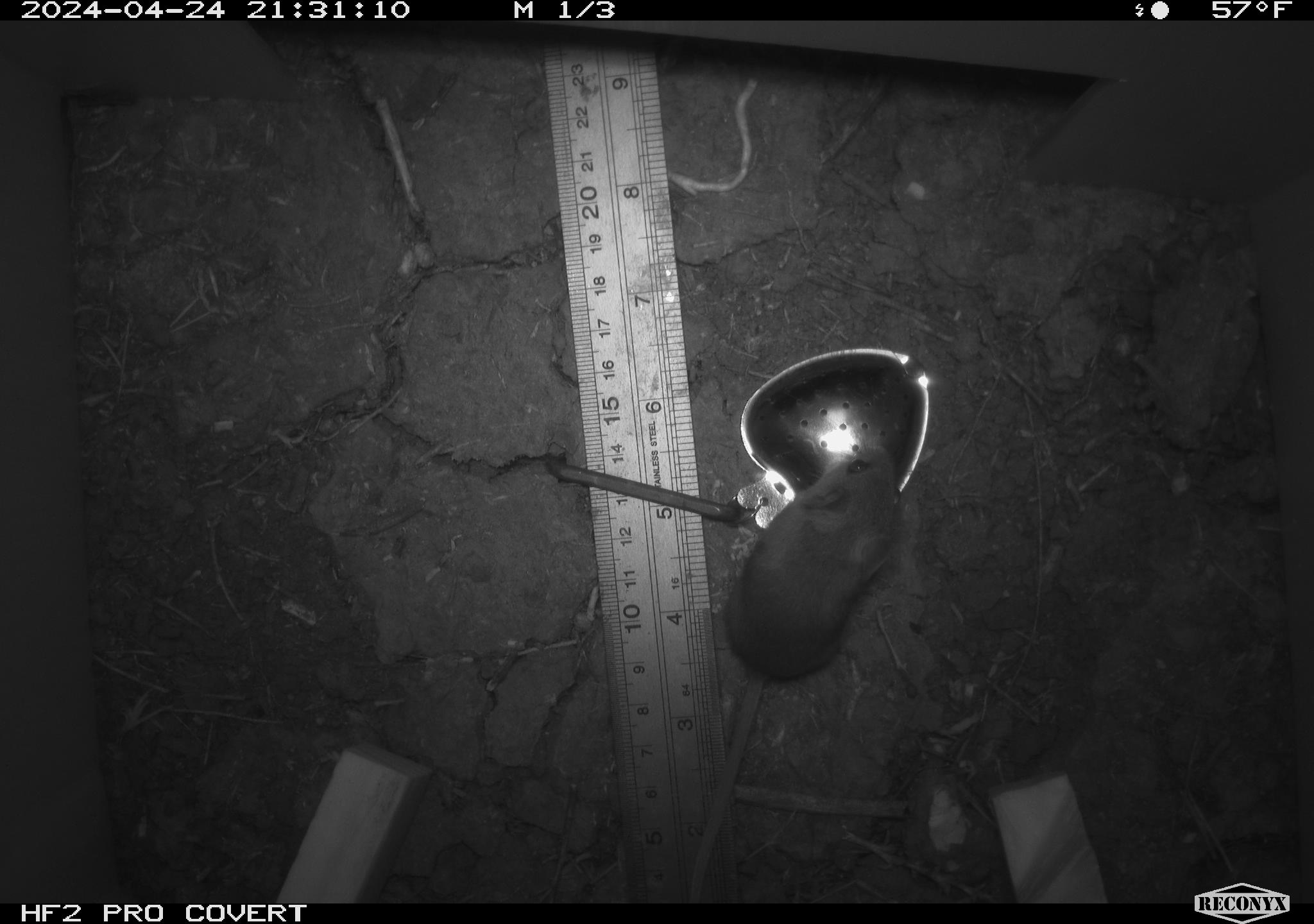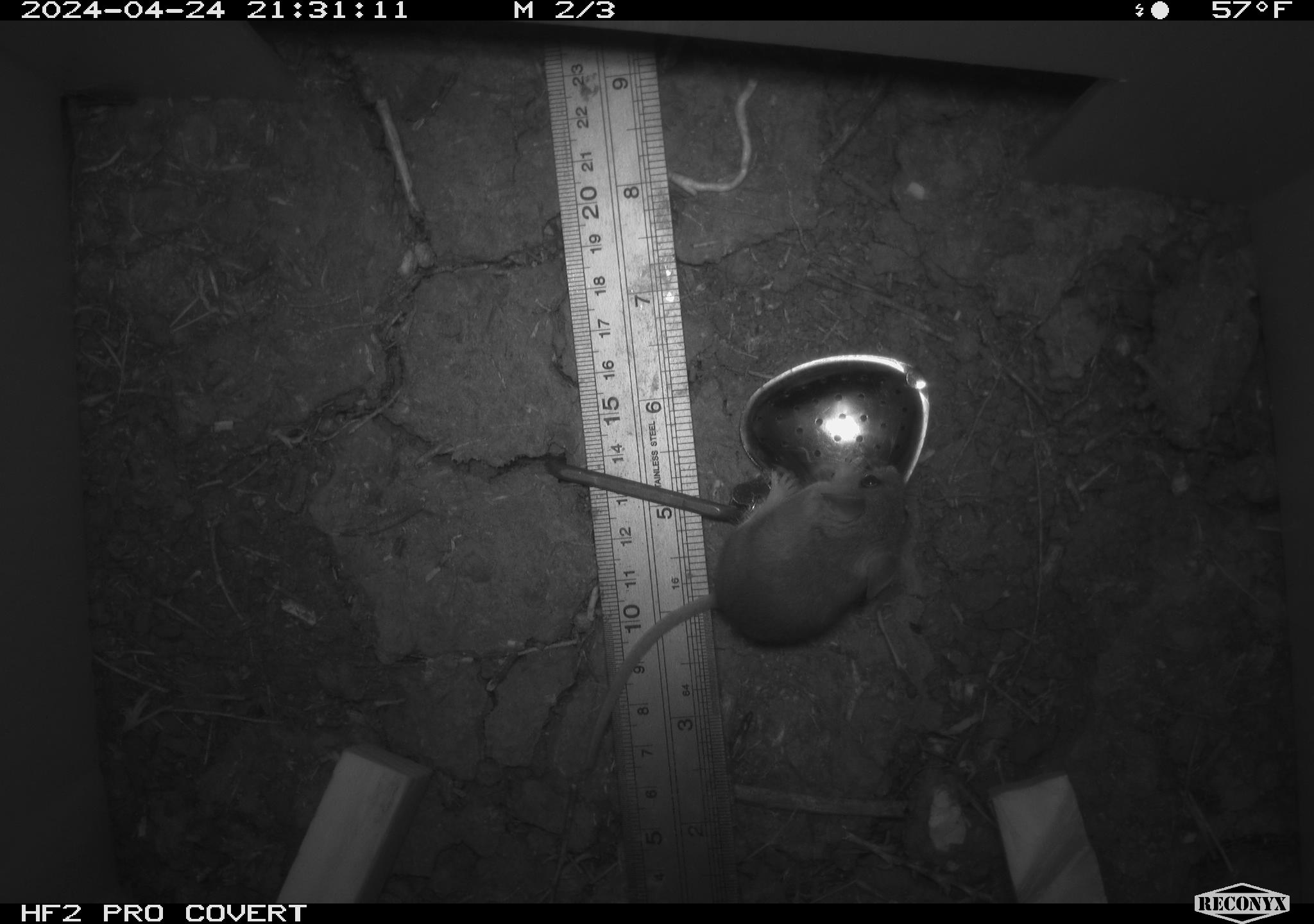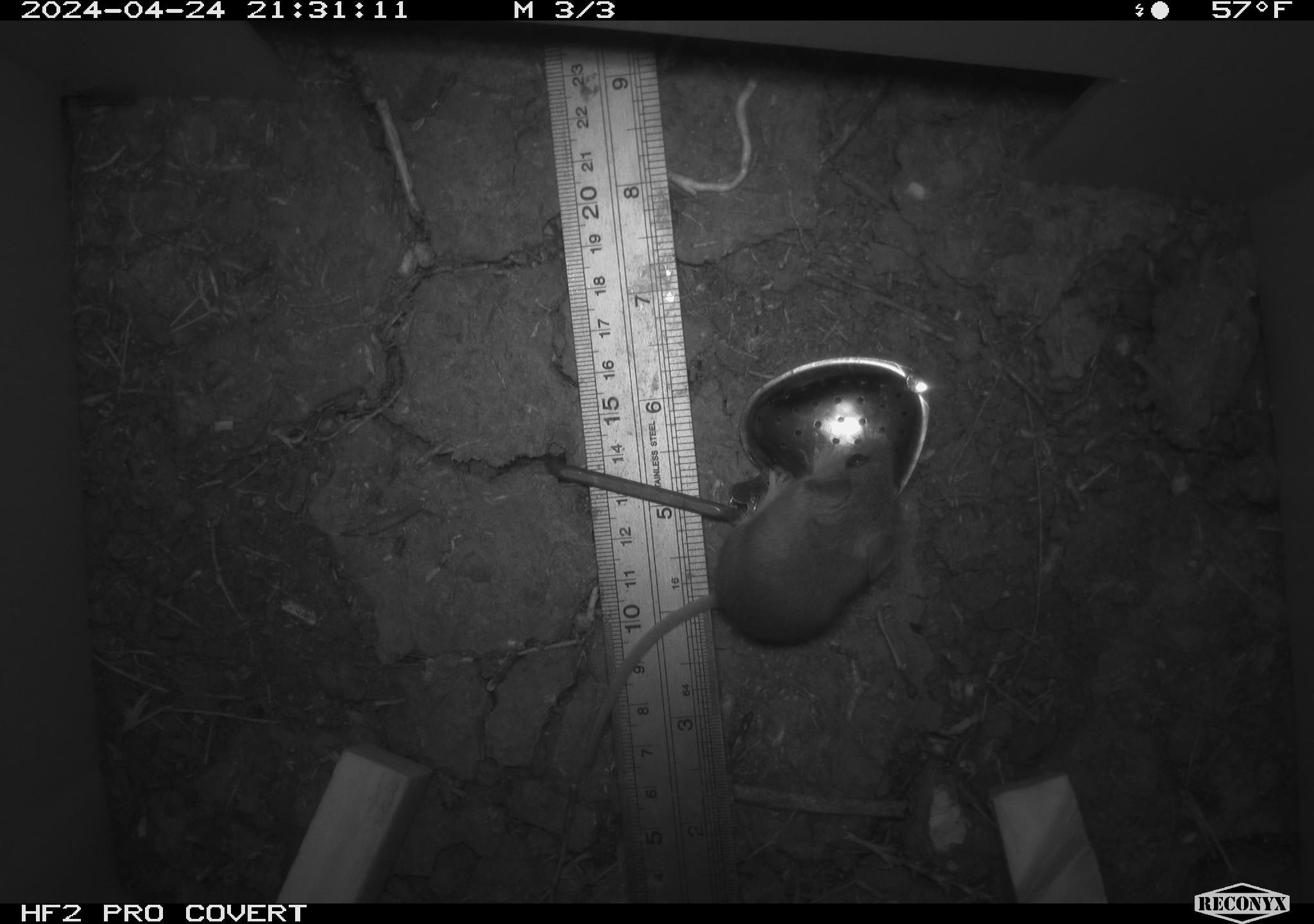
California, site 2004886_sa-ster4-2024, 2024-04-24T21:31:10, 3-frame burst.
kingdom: Animalia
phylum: Chordata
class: Mammalia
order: Rodentia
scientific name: Rodentia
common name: mouse species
Mouse species (Rodentia).